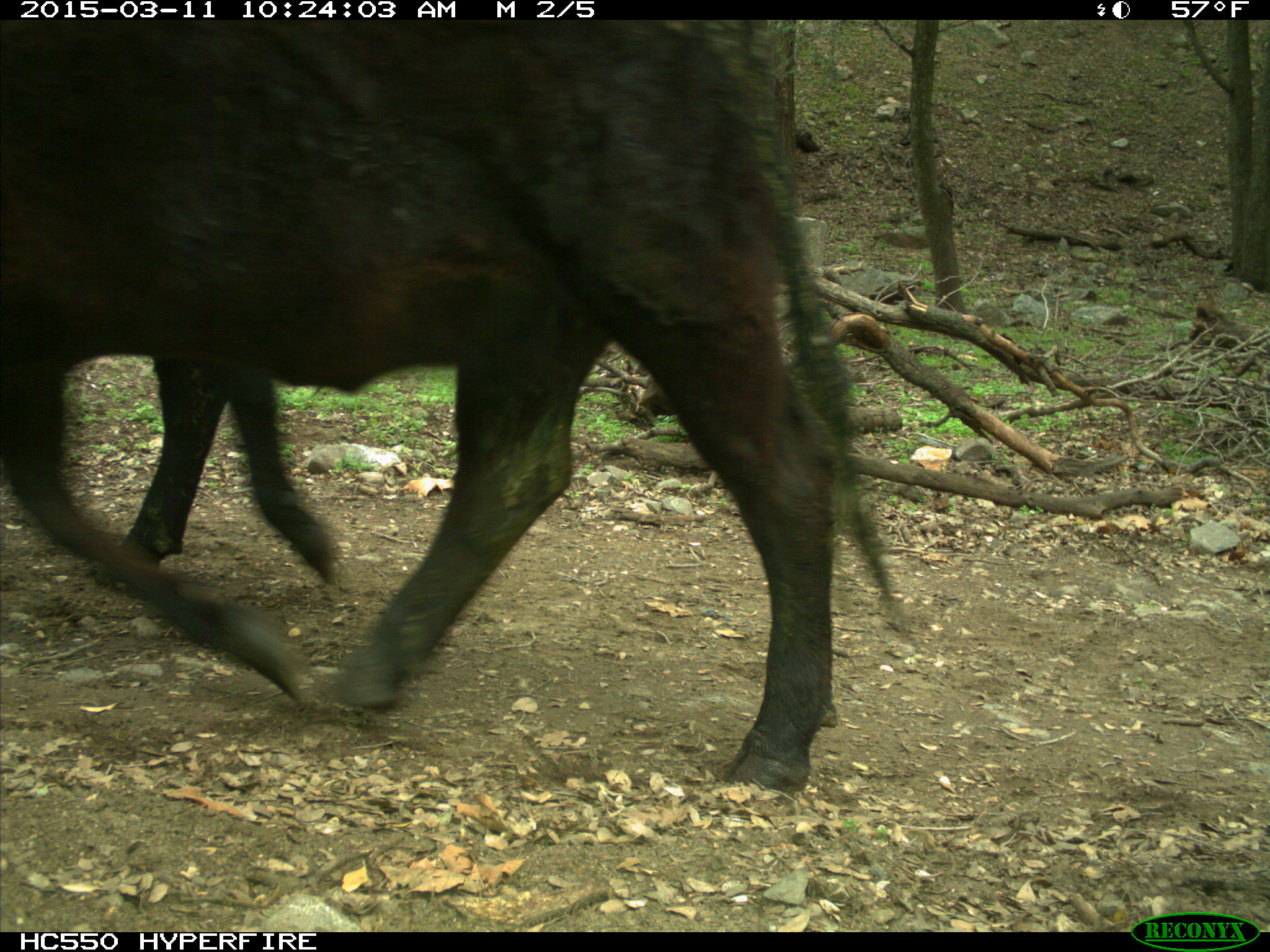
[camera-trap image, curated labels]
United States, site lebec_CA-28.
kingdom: Animalia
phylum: Chordata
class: Mammalia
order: Artiodactyla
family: Bovidae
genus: Bos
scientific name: Bos taurus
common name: domestic cow